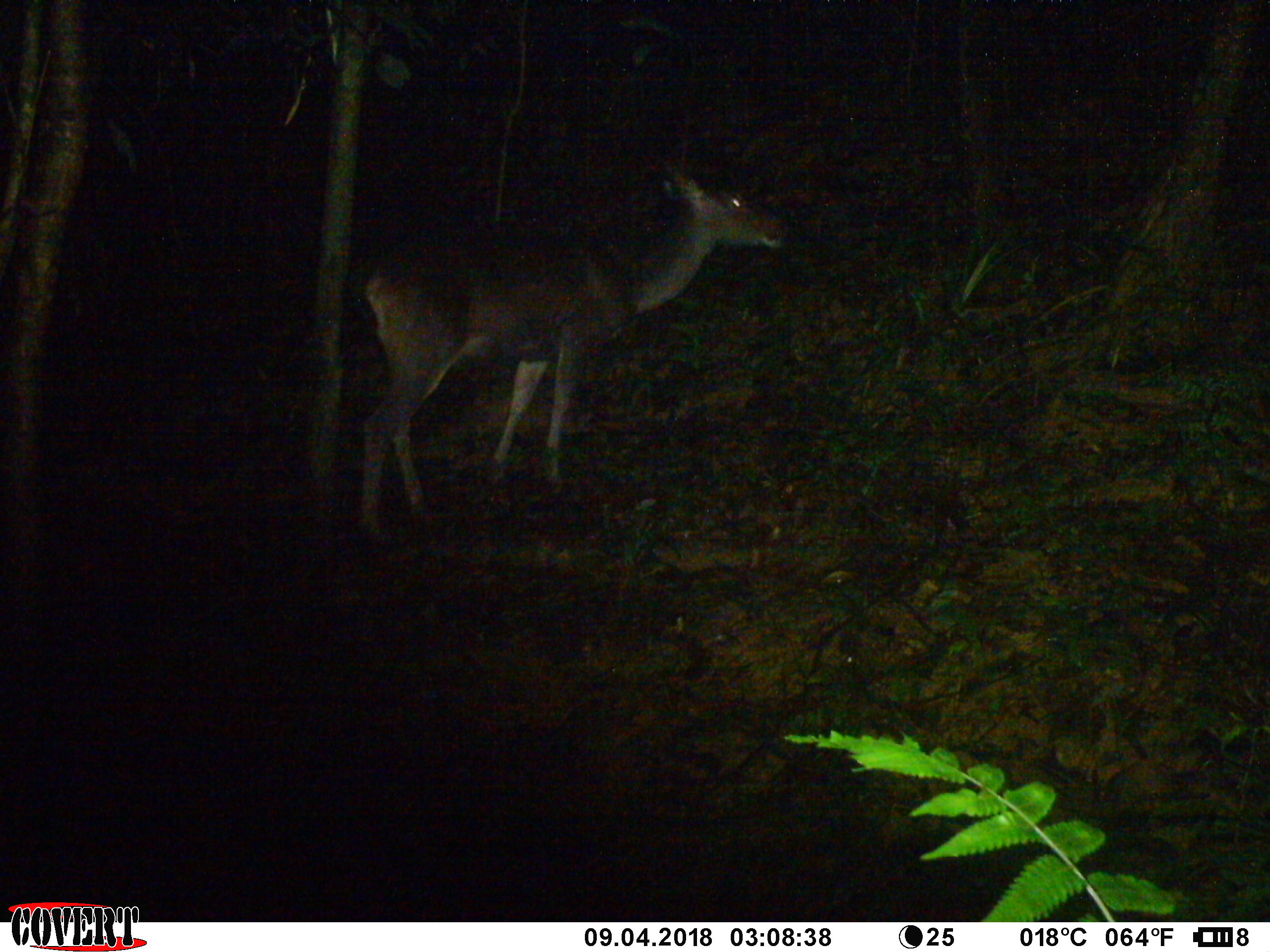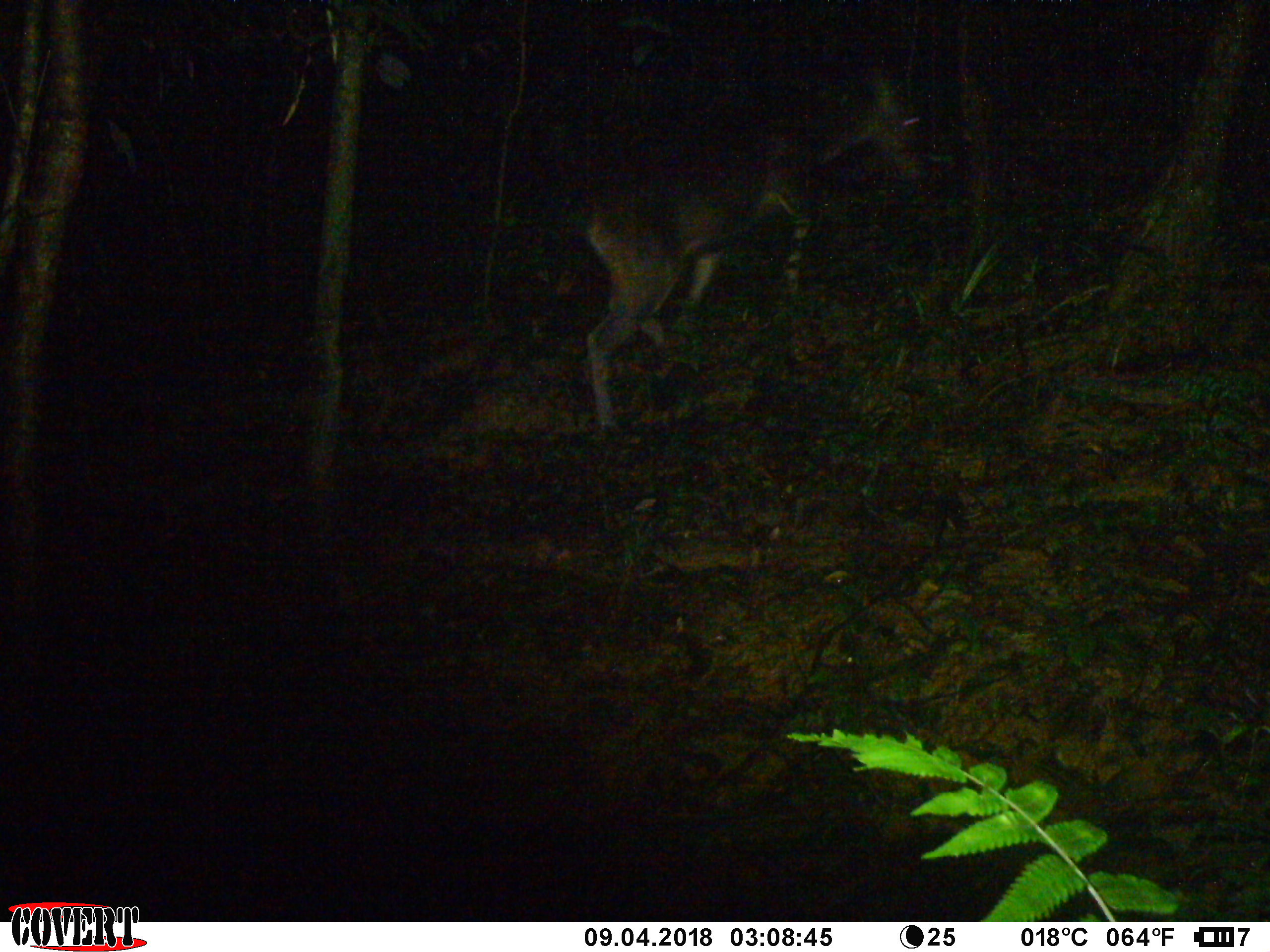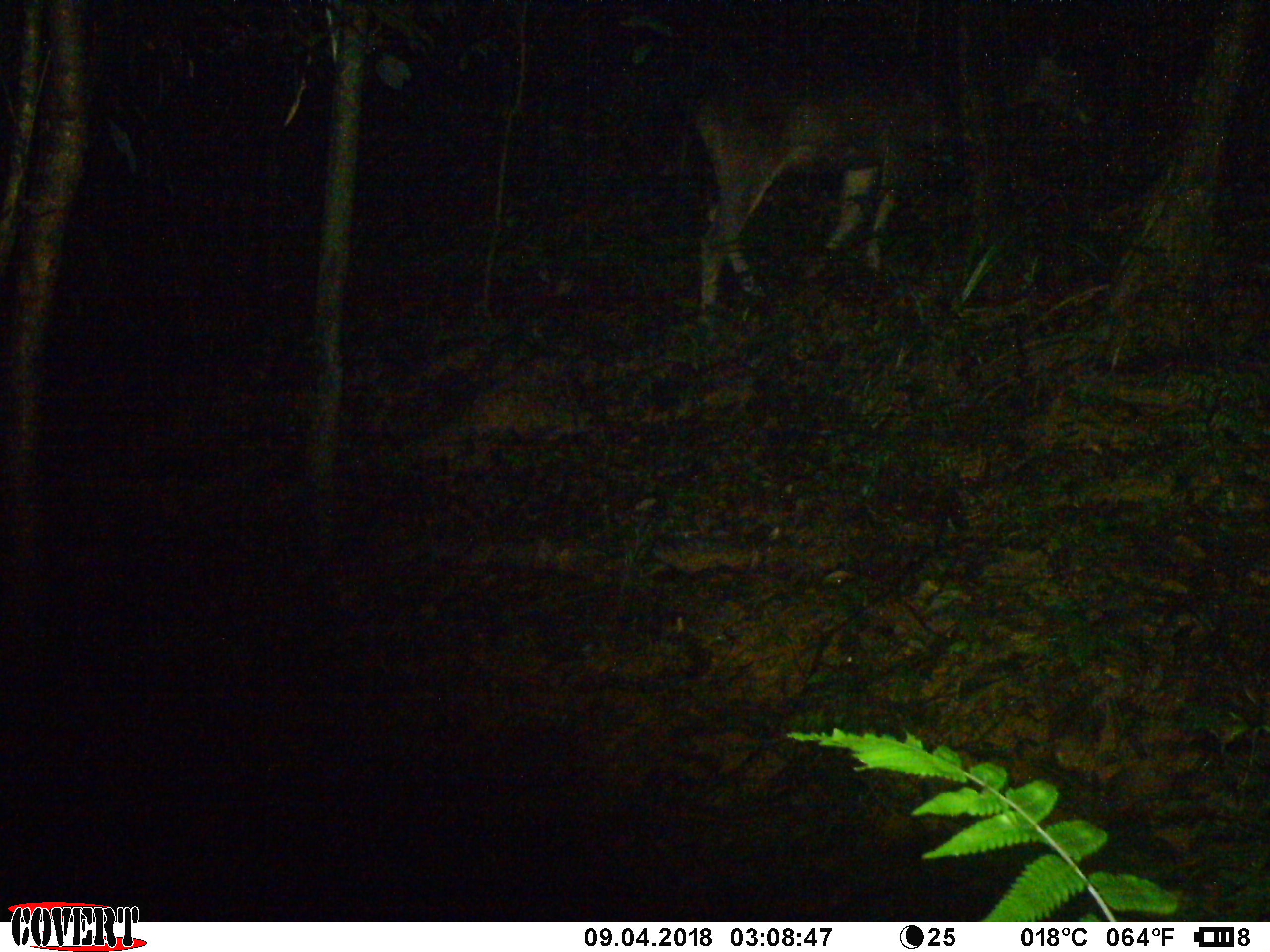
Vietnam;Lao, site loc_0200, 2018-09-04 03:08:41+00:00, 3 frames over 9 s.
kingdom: Animalia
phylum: Chordata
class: Mammalia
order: Artiodactyla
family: Cervidae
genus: Rusa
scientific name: Rusa unicolor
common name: sambar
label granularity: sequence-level